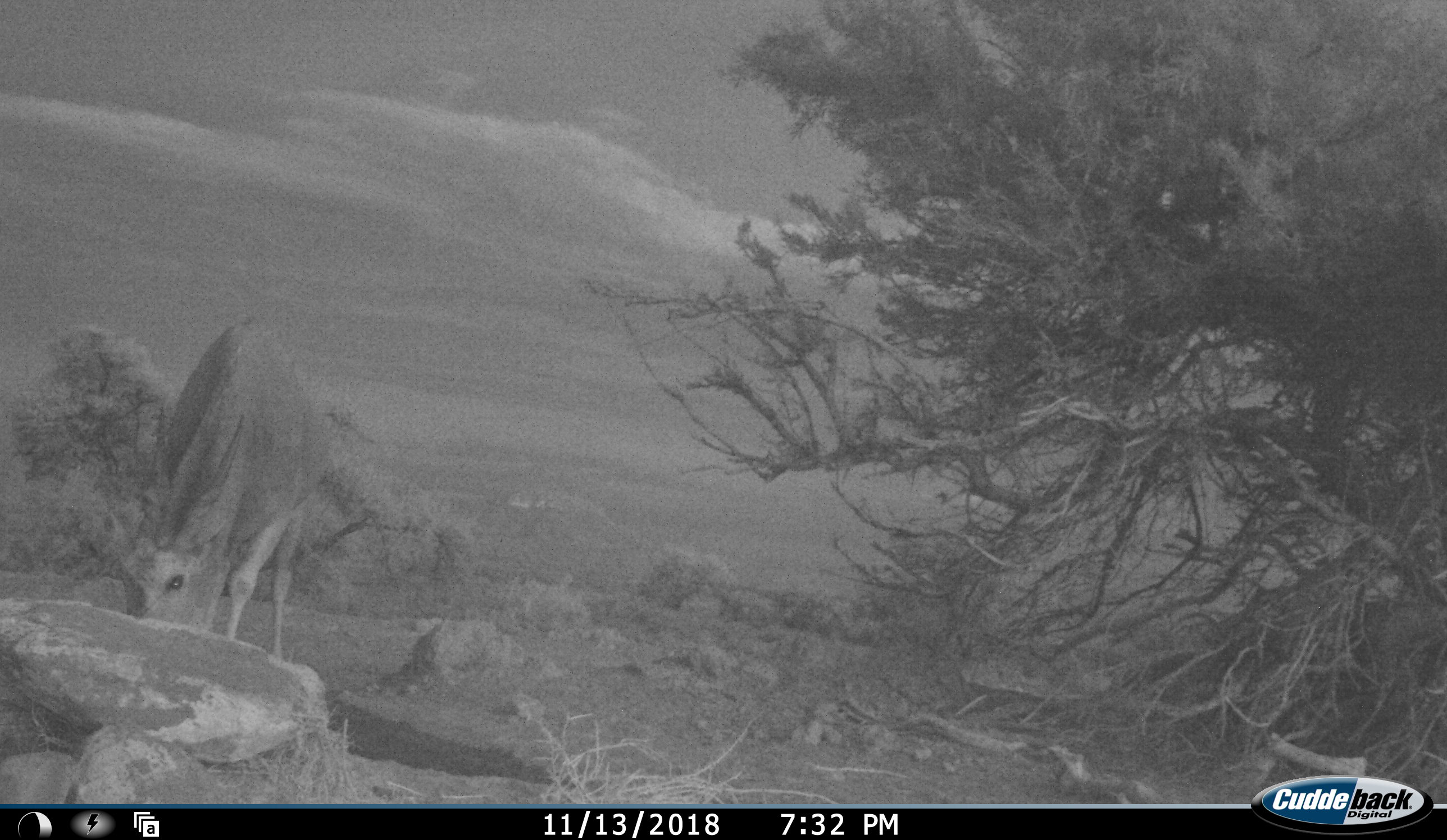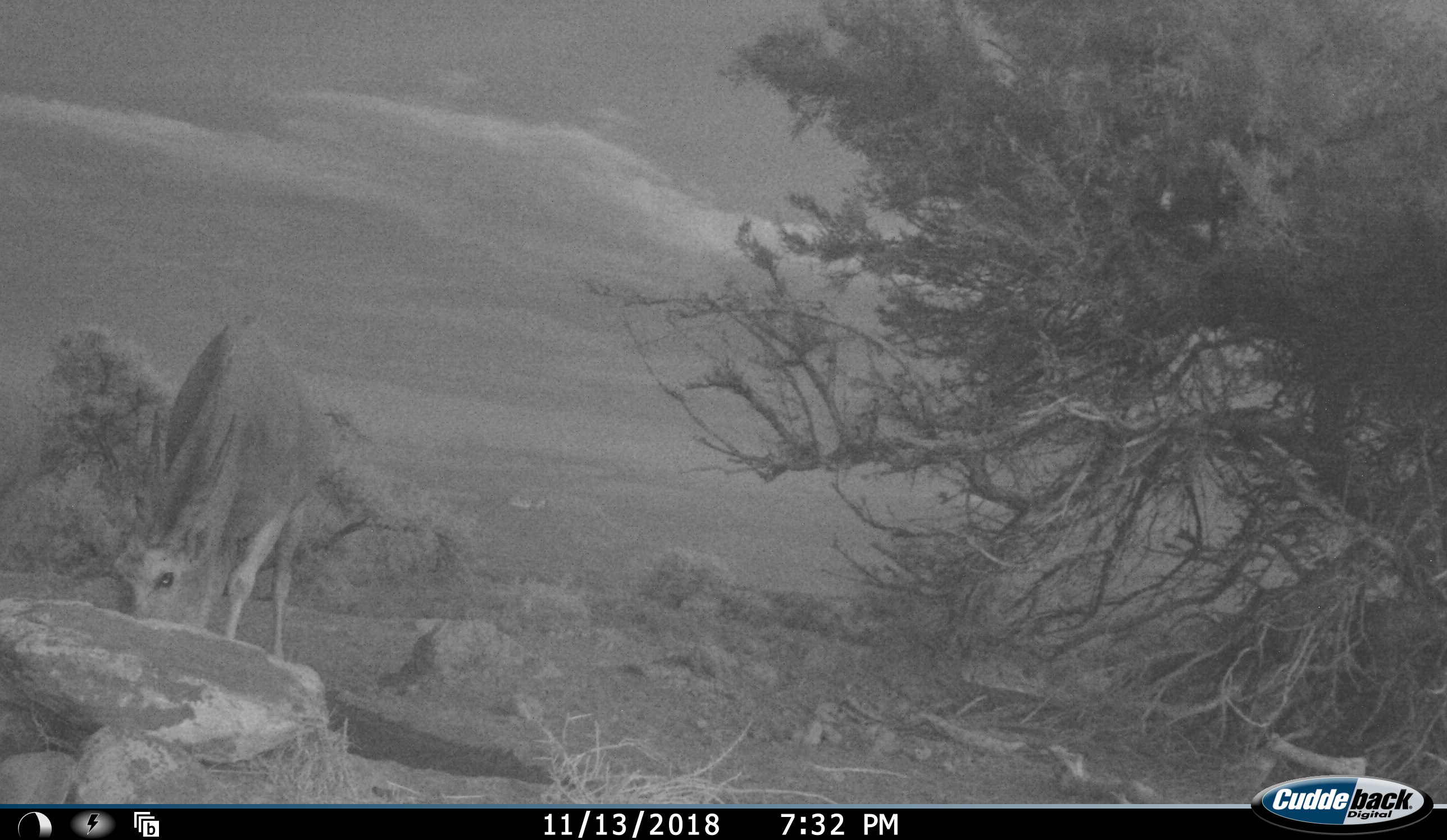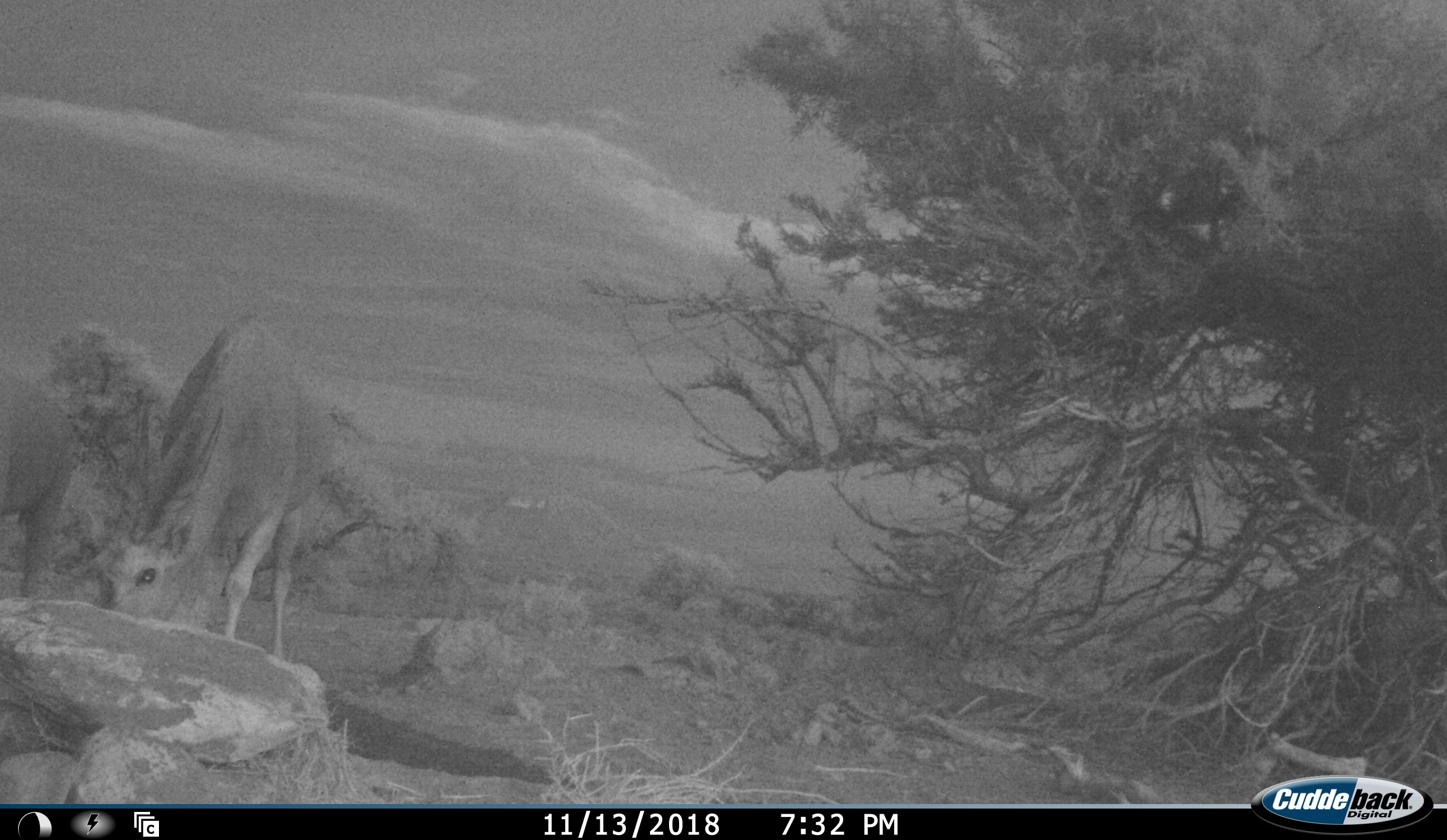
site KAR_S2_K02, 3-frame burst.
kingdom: Animalia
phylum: Chordata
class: Mammalia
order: Artiodactyla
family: Bovidae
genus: Tragelaphus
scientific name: Tragelaphus oryx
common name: eland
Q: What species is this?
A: Eland (Tragelaphus oryx).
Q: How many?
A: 2.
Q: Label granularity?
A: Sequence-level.